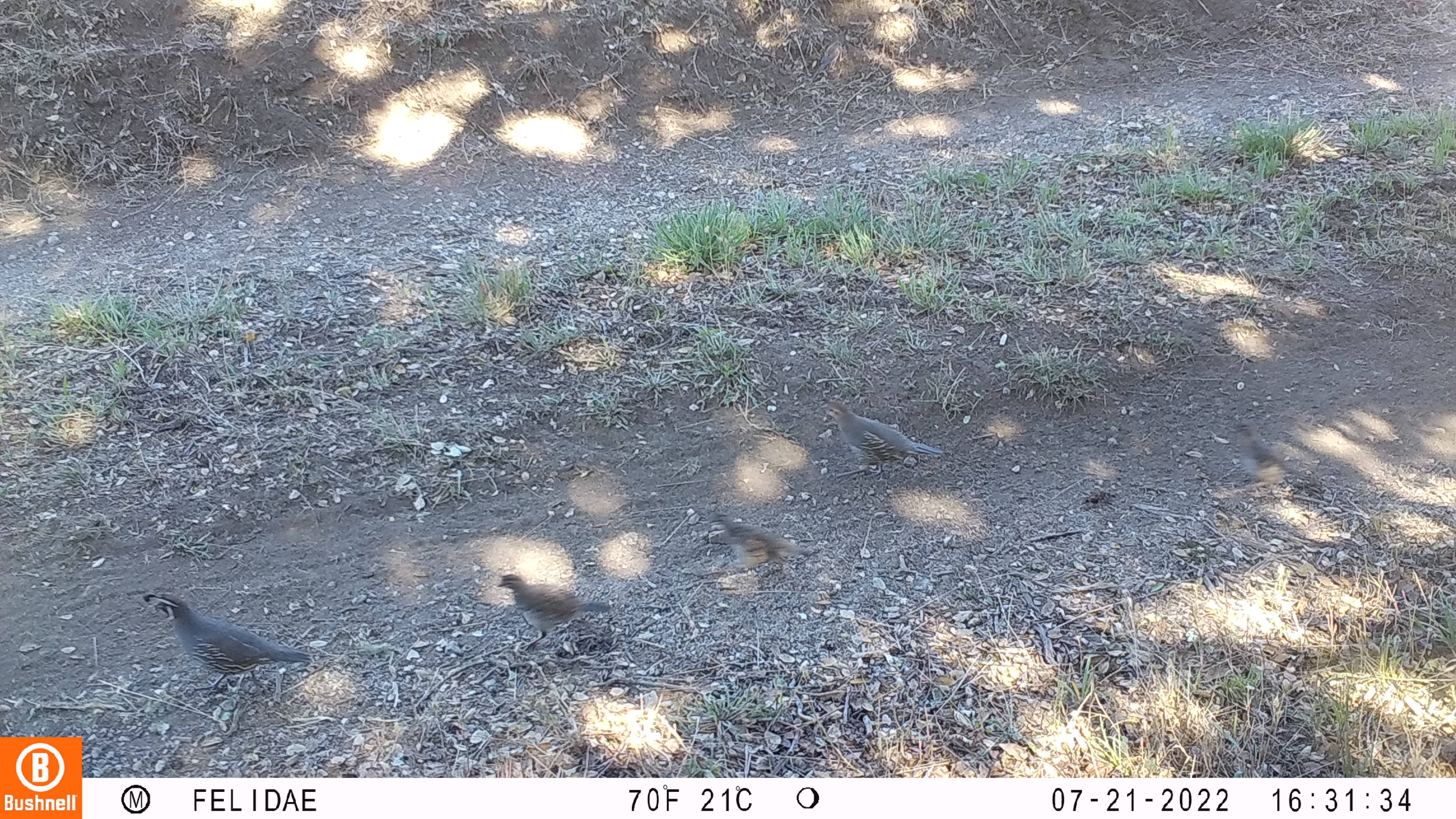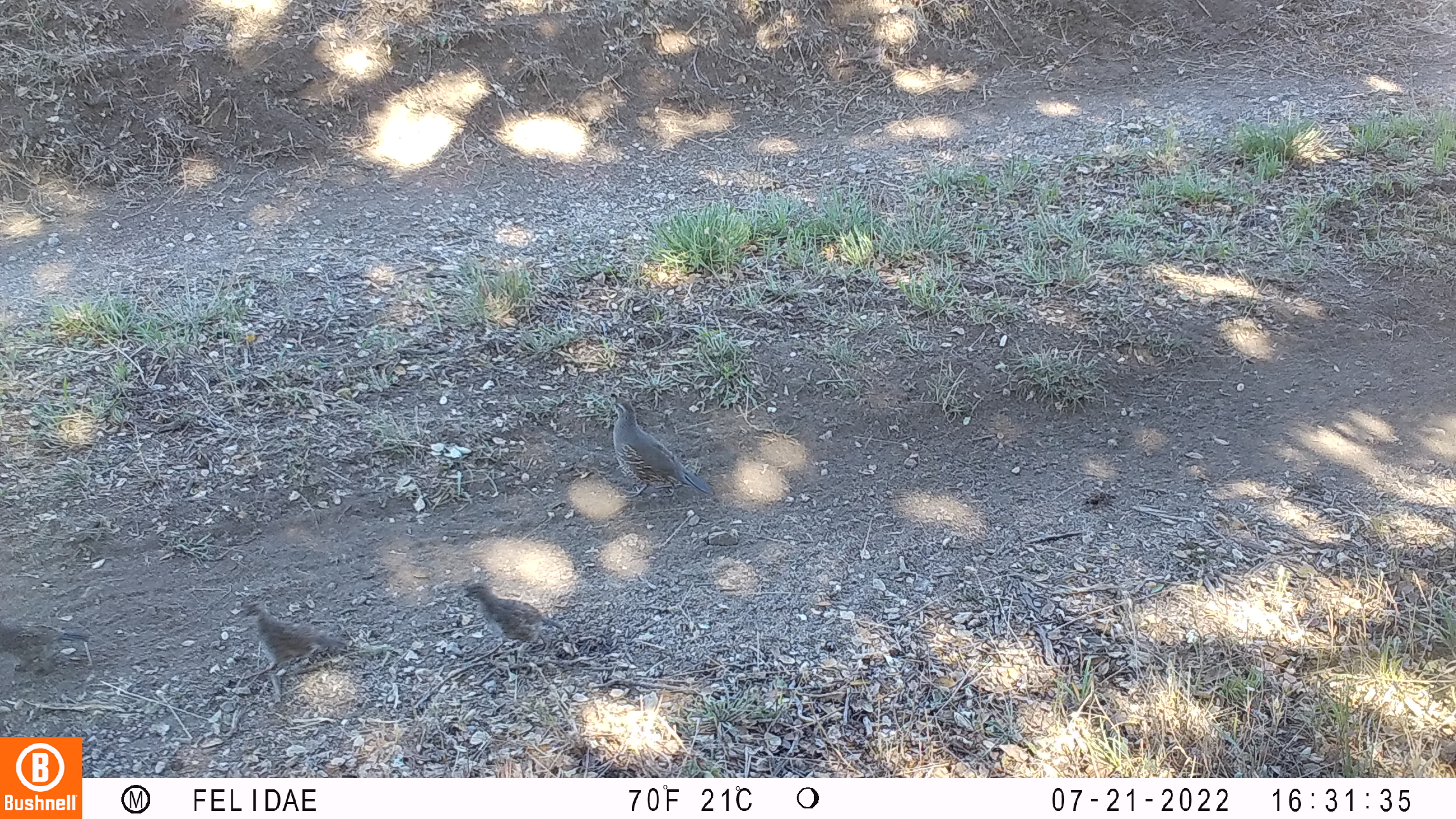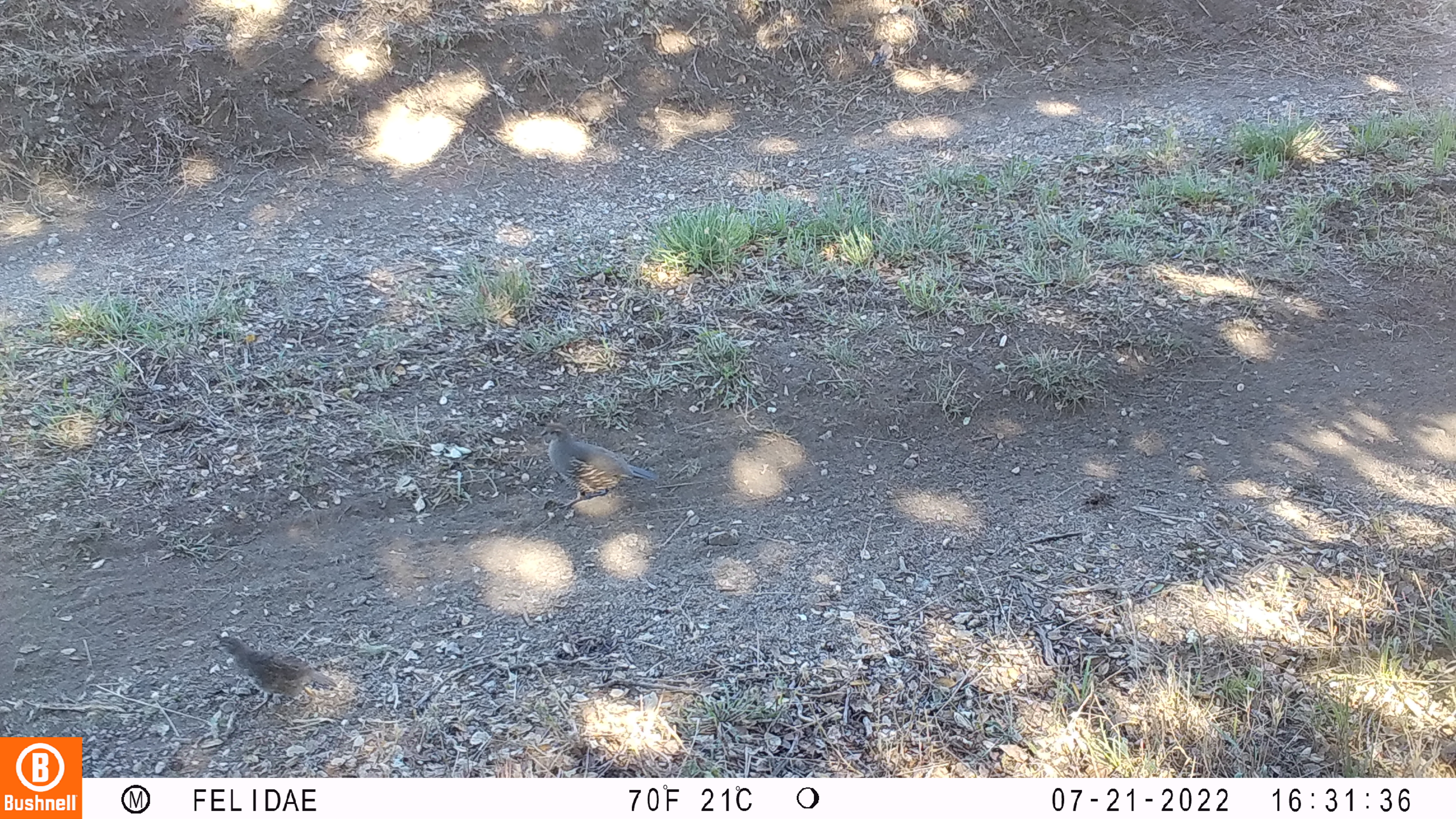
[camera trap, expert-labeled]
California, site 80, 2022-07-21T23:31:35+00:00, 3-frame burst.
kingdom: Animalia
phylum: Chordata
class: Aves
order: Galliformes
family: Odontophoridae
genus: Callipepla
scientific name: Callipepla californica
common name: california quail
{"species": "california quail (Callipepla californica)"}